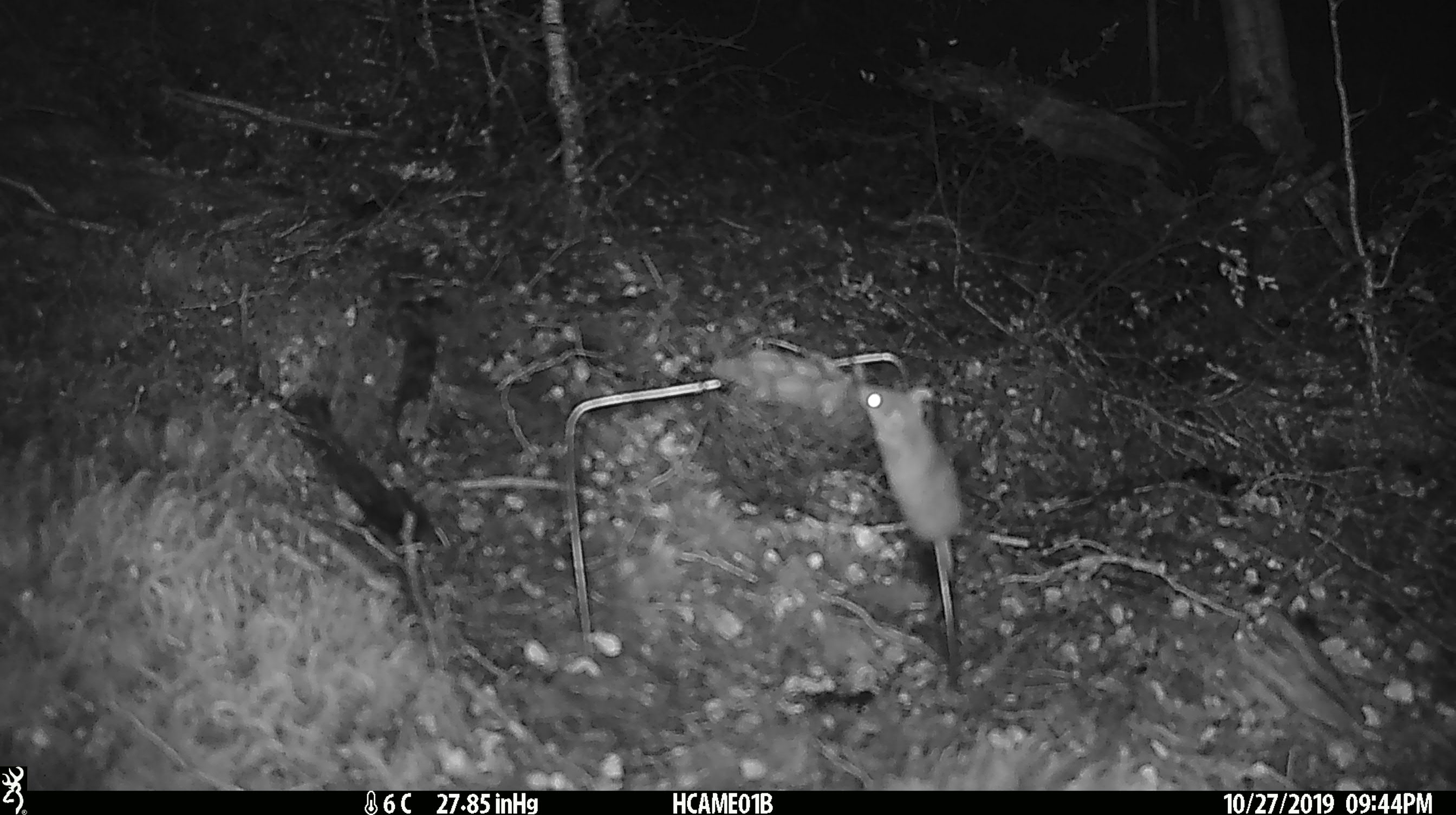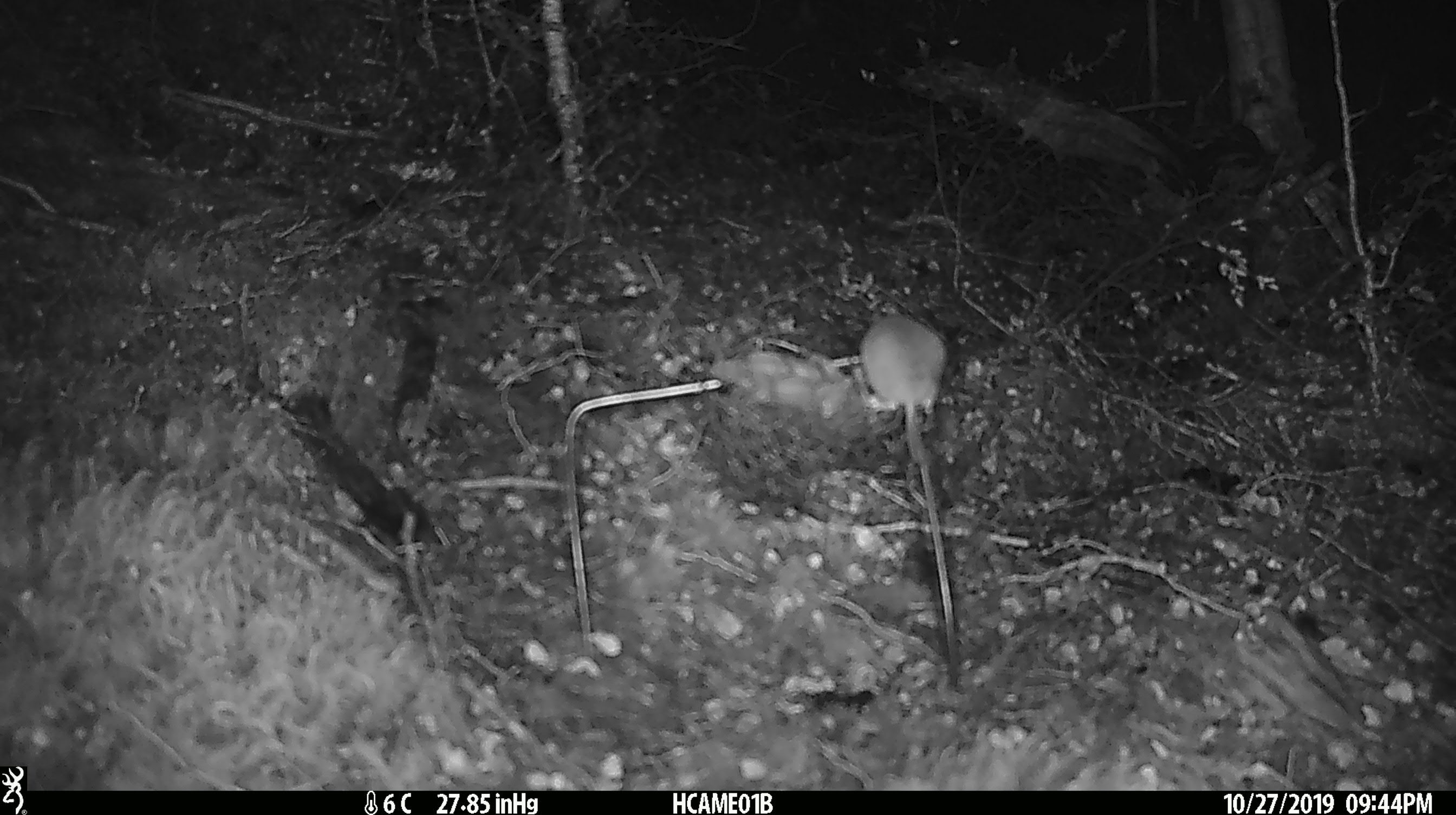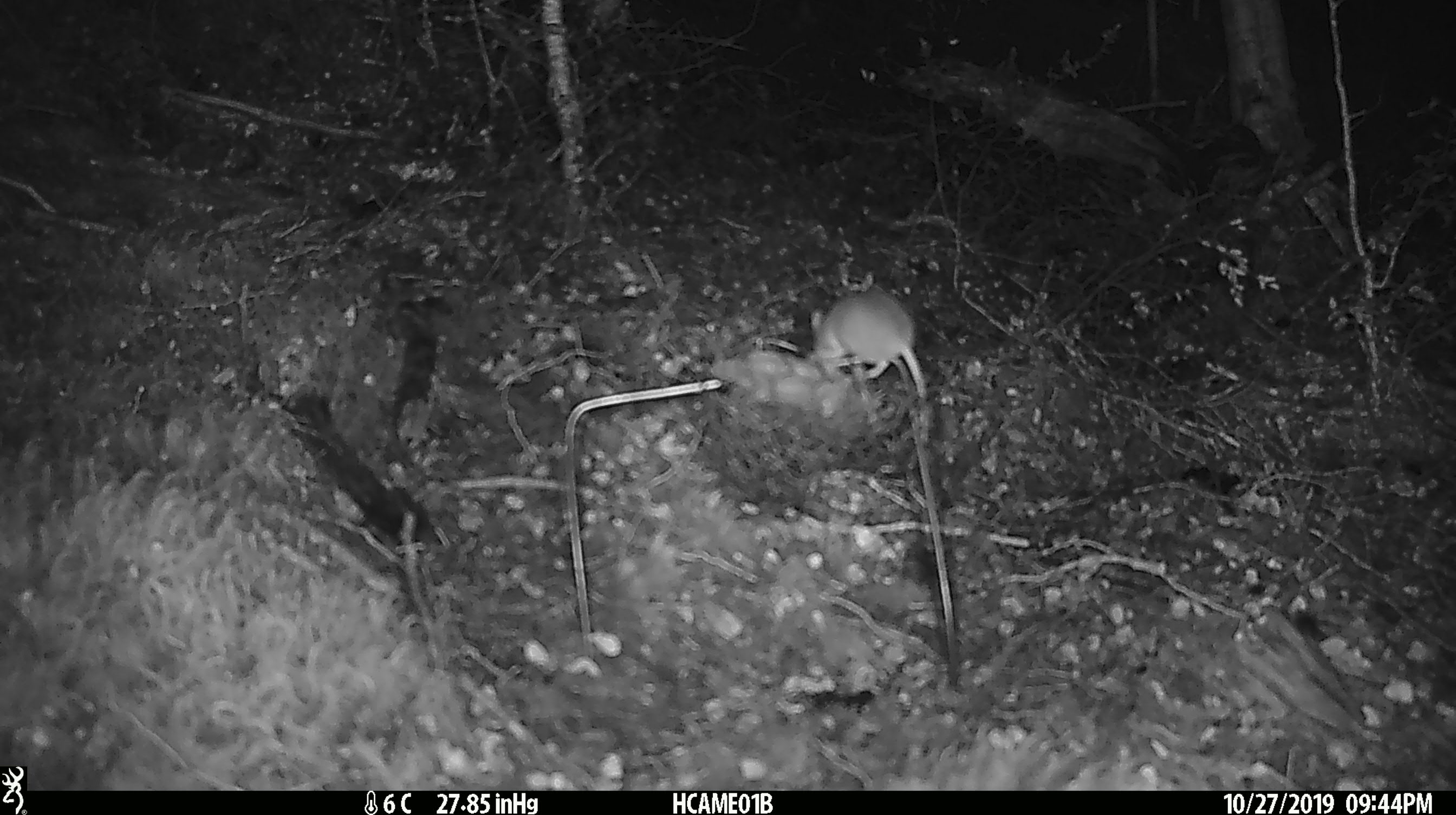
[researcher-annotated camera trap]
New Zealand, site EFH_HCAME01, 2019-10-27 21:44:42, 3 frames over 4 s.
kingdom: Animalia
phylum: Chordata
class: Mammalia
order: Rodentia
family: Muridae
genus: Mus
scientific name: Mus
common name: mouse